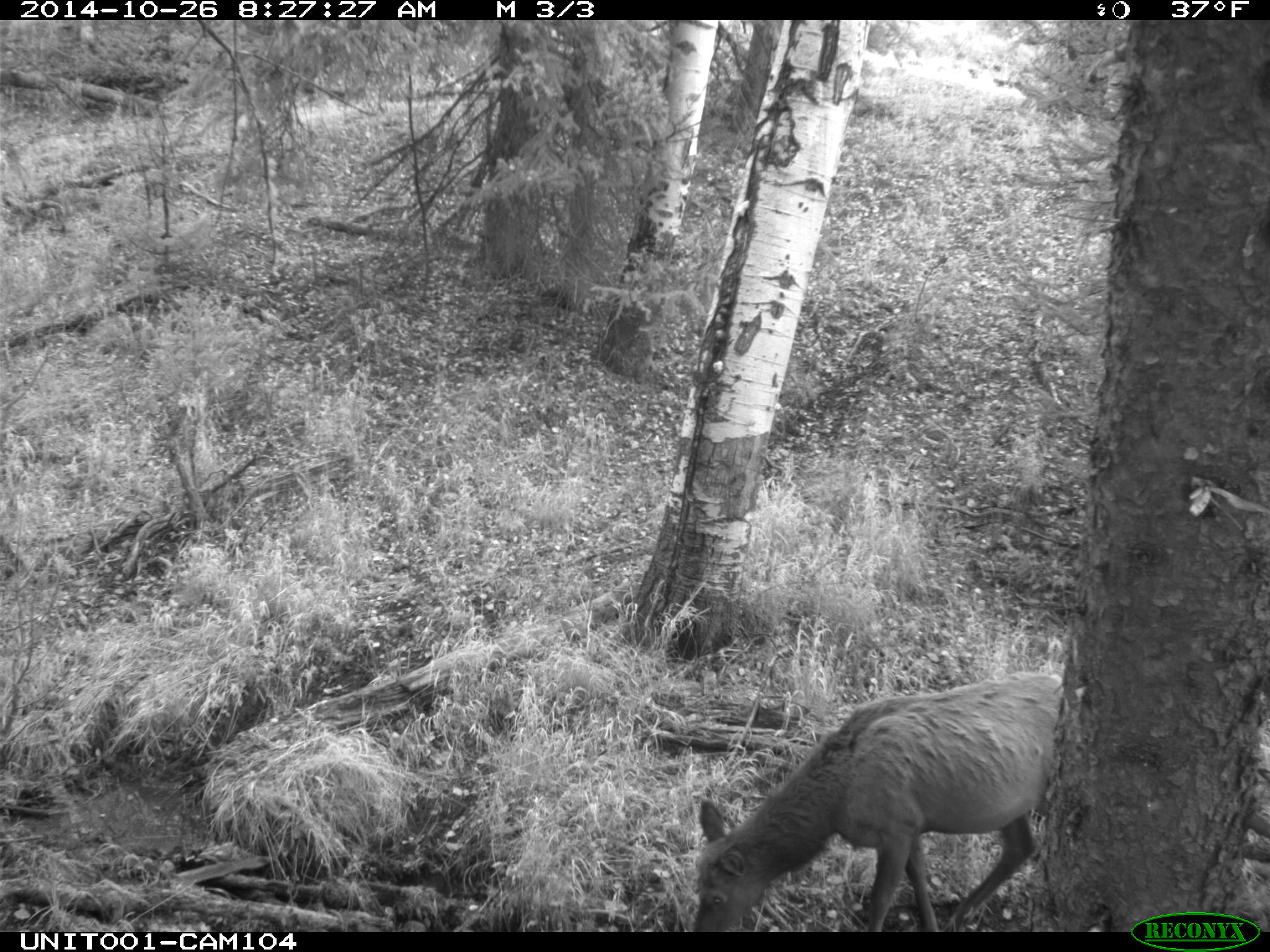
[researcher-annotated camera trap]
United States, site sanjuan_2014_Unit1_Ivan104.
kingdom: Animalia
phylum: Chordata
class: Mammalia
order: Artiodactyla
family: Cervidae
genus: Cervus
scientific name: Cervus elaphus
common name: red deer